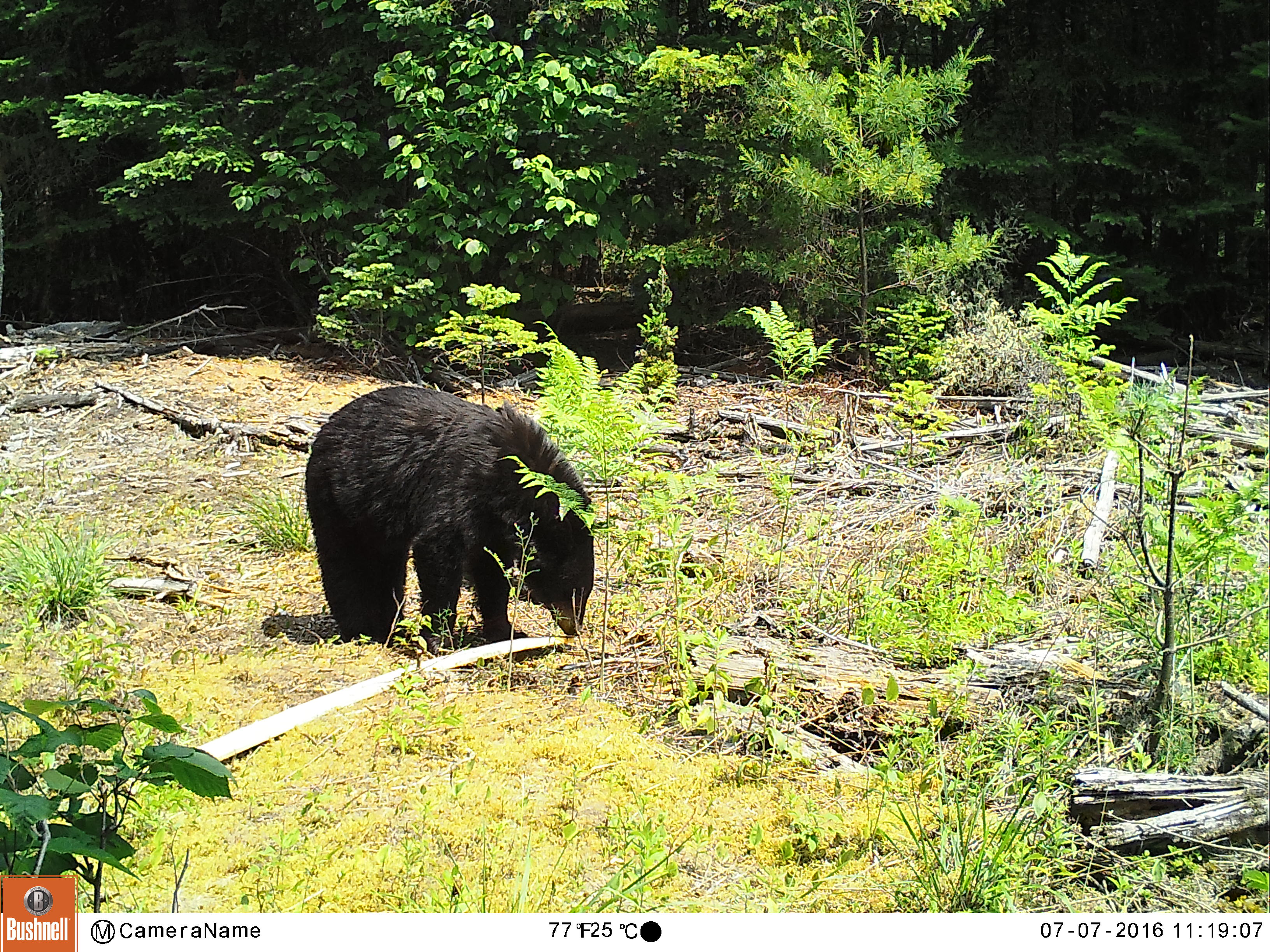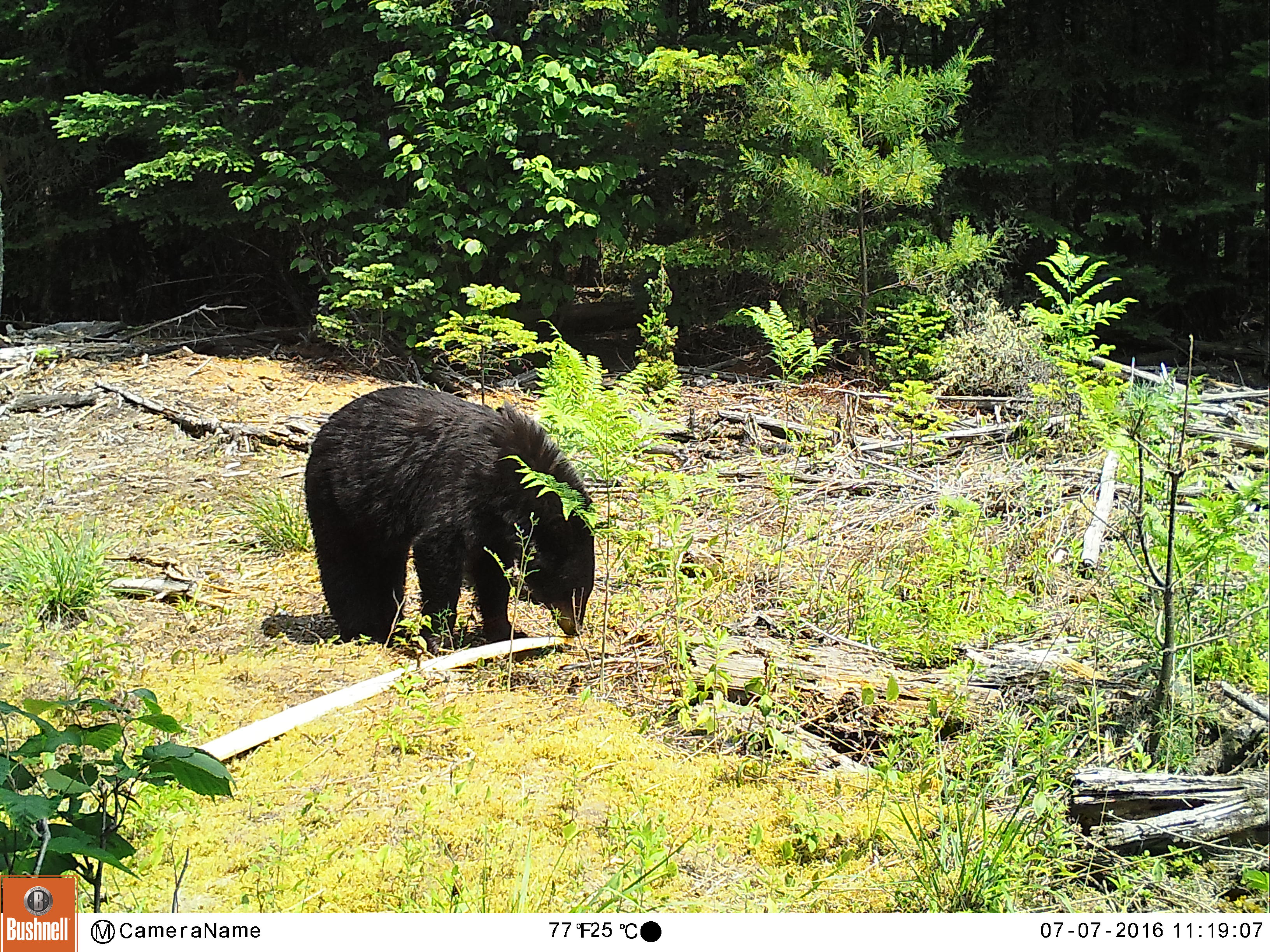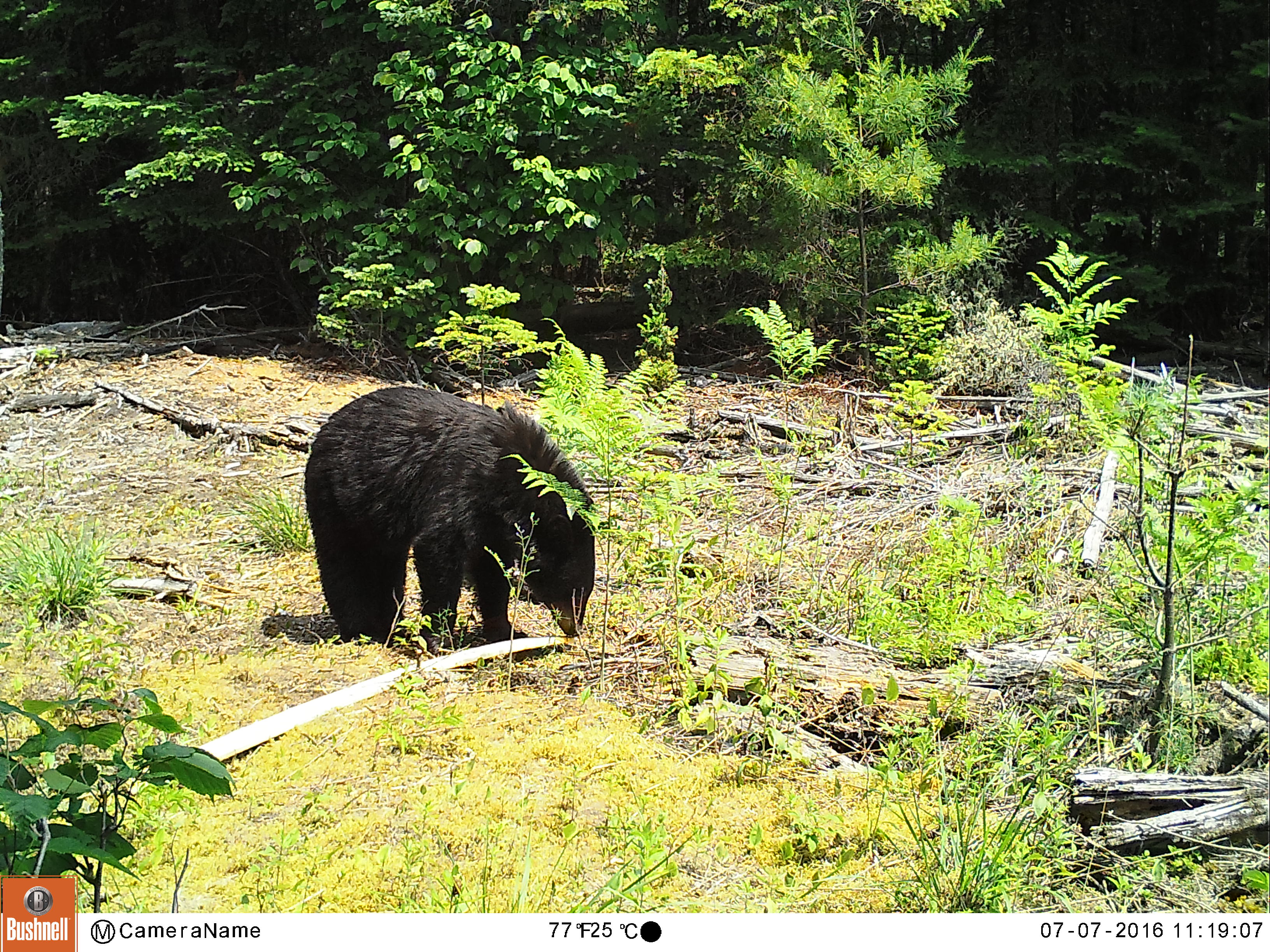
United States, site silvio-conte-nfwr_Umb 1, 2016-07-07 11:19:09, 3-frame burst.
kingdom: Animalia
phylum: Chordata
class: Mammalia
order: Carnivora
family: Ursidae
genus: Ursus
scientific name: Ursus americanus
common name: black bear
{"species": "black bear (Ursus americanus)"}